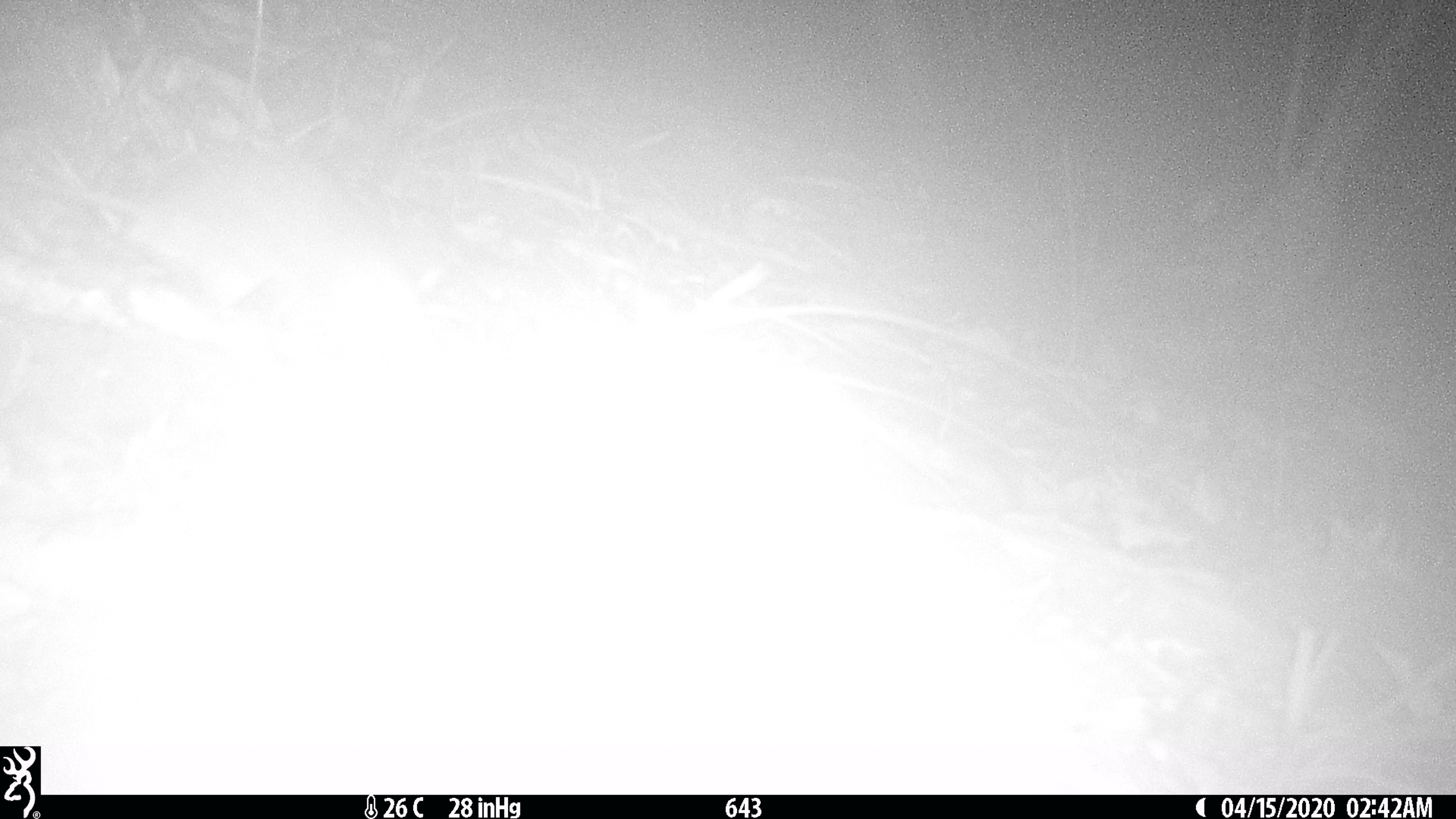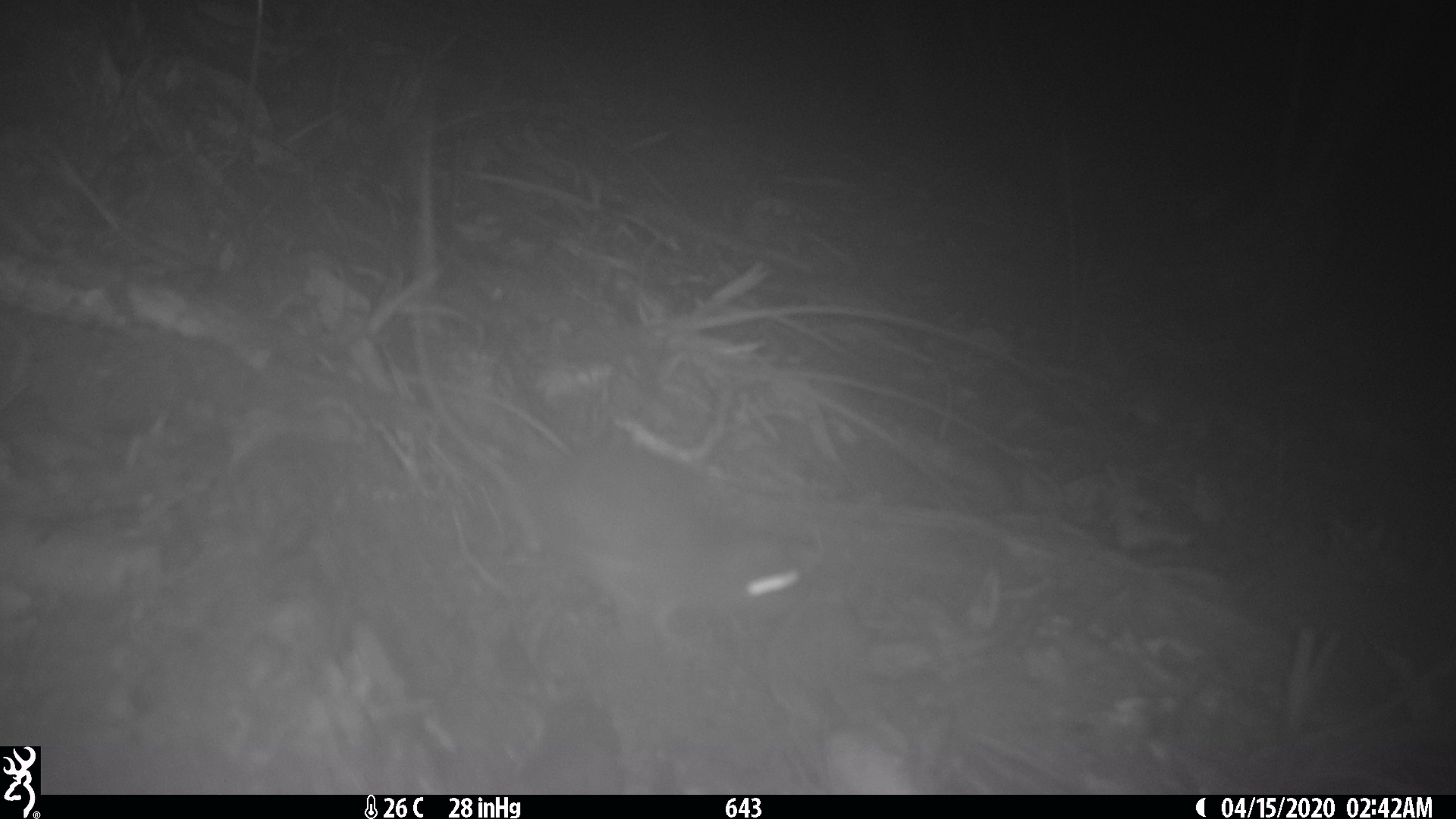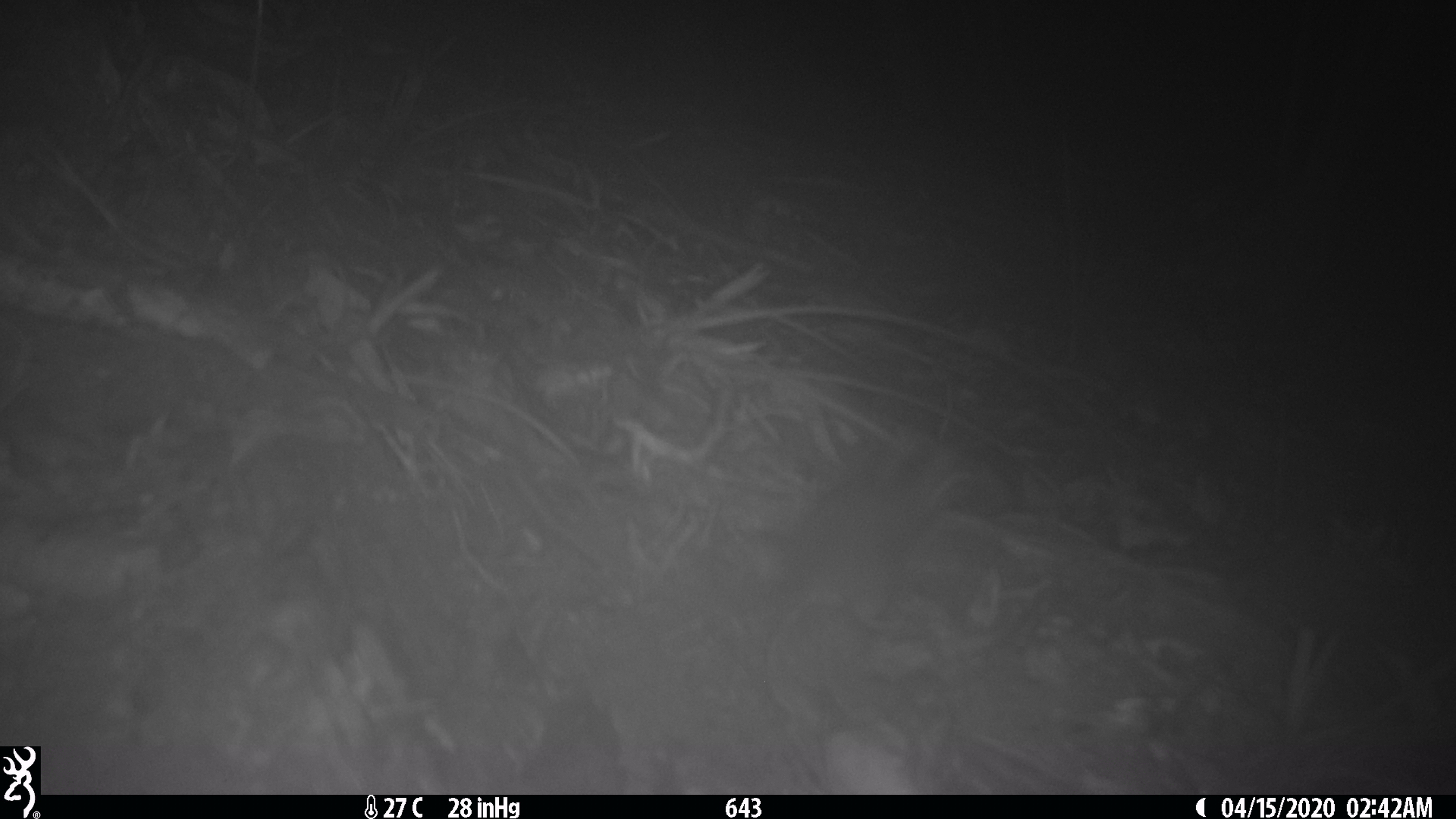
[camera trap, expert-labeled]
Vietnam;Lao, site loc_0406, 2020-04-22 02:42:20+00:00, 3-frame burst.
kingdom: Animalia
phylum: Chordata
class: Mammalia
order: Rodentia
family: Muridae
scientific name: Muridae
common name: old-world mice and rats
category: unidentified murid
Unidentified murid (old-world mice and rats) (Muridae). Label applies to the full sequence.